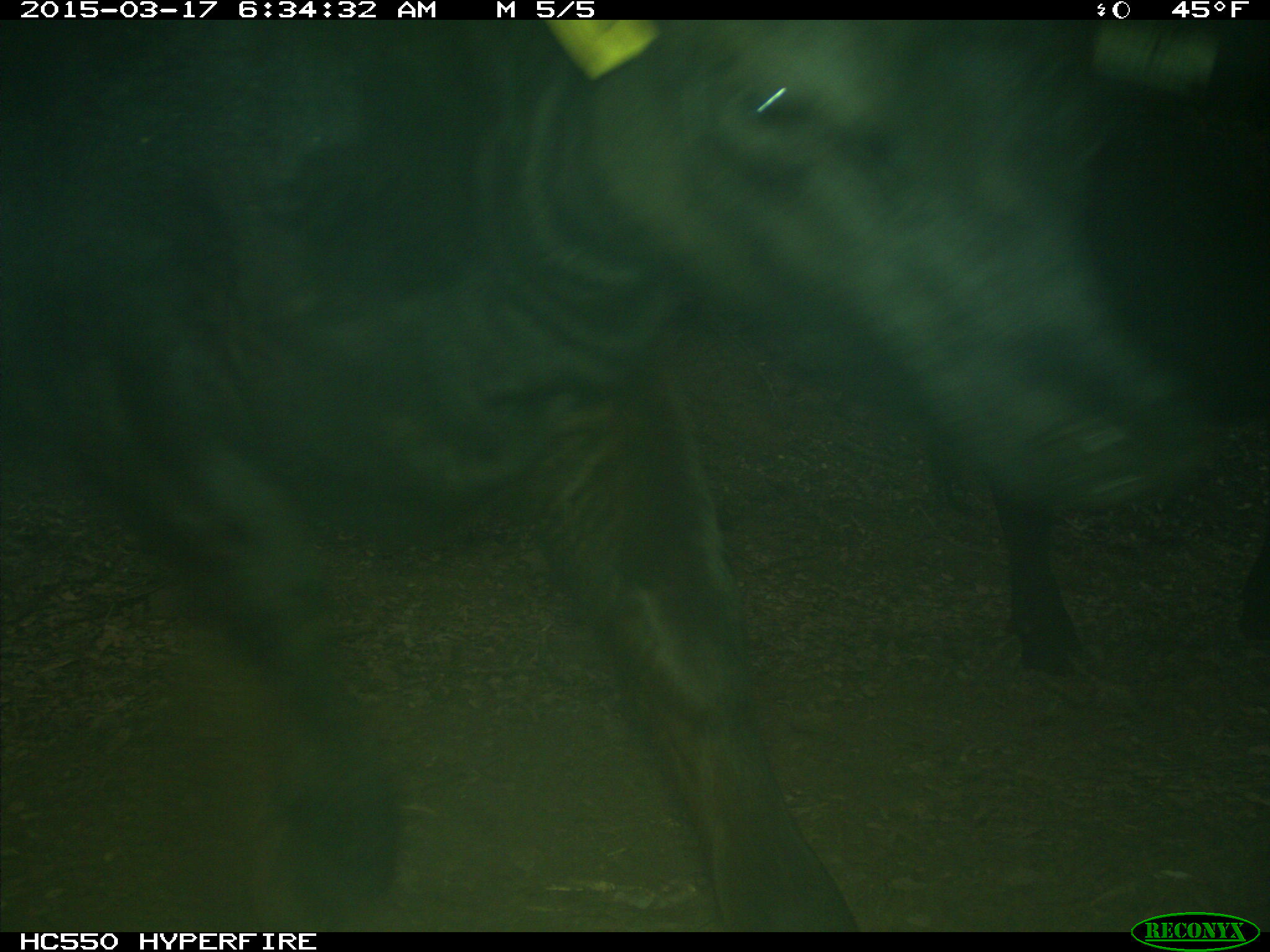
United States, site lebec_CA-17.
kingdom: Animalia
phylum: Chordata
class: Mammalia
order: Artiodactyla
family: Bovidae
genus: Bos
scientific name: Bos taurus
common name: domestic cow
Bos taurus (domestic cow).